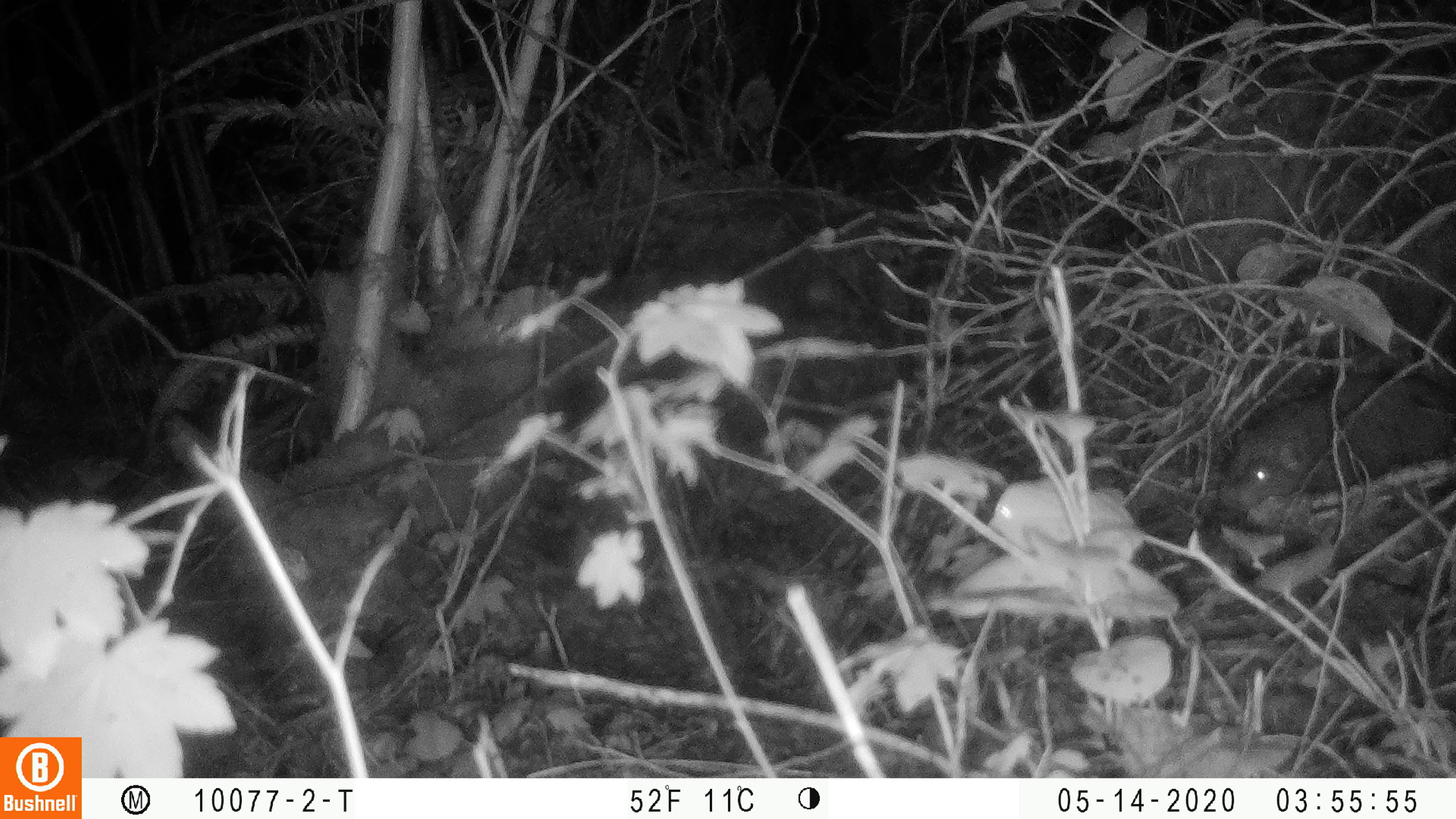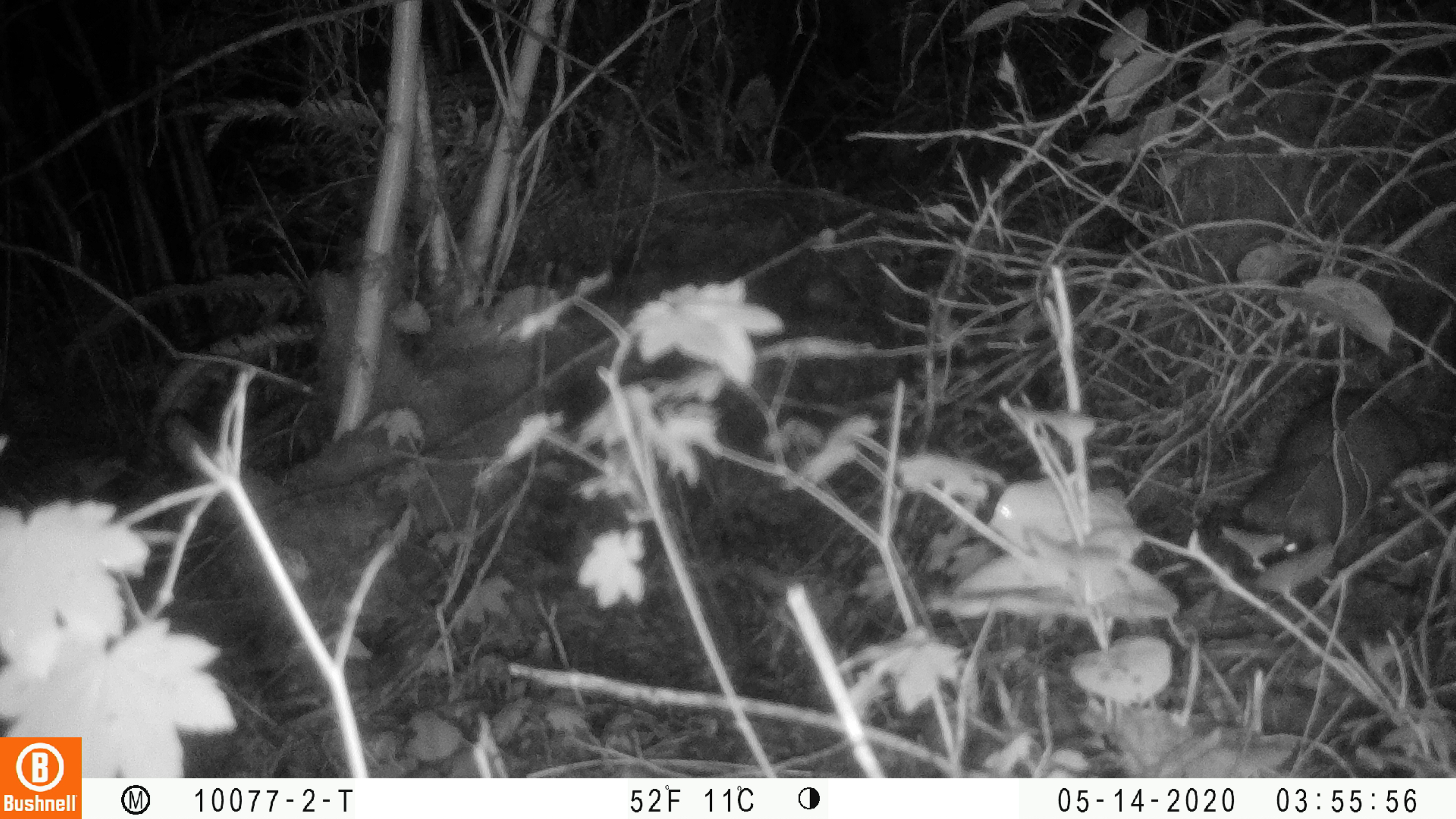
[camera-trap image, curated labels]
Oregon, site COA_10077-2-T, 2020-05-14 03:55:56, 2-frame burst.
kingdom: Animalia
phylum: Chordata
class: Mammalia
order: Rodentia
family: Aplodontiidae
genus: Aplodontia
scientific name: Aplodontia rufa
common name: mountain beaver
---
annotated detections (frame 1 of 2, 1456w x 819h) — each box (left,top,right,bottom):
mountain beaver: (1210,365,1449,518)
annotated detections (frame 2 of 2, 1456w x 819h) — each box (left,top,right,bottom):
mountain beaver: (1236,372,1436,565)